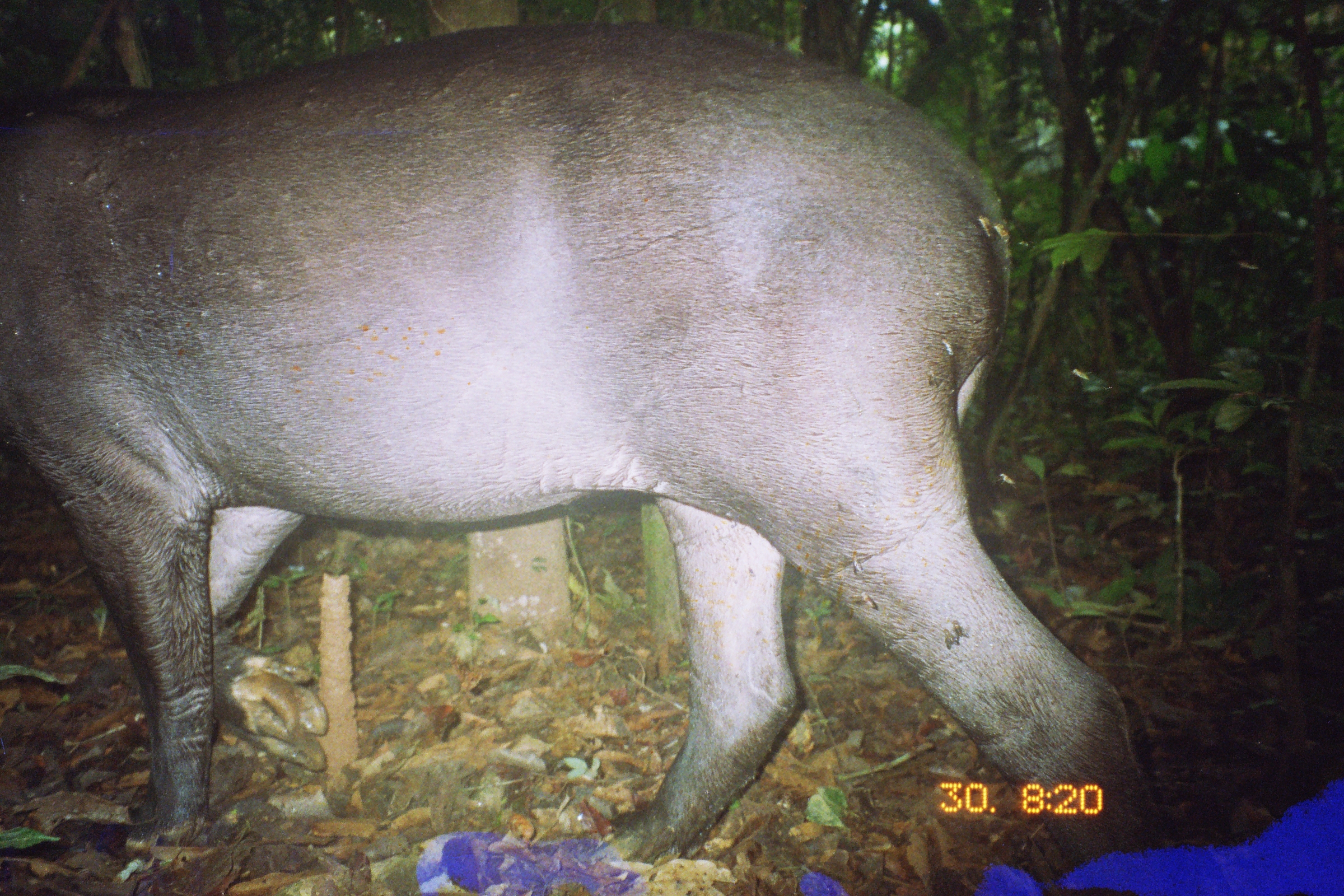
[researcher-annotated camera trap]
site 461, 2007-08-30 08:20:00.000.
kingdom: Animalia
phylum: Chordata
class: Mammalia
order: Perissodactyla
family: Tapiridae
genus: Tapirus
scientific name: Tapirus terrestris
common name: south american tapir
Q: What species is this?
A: Tapirus terrestris (south american tapir).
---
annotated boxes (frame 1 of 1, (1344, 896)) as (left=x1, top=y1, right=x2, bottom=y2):
tapirus terrestris: (left=2, top=26, right=1165, bottom=873)